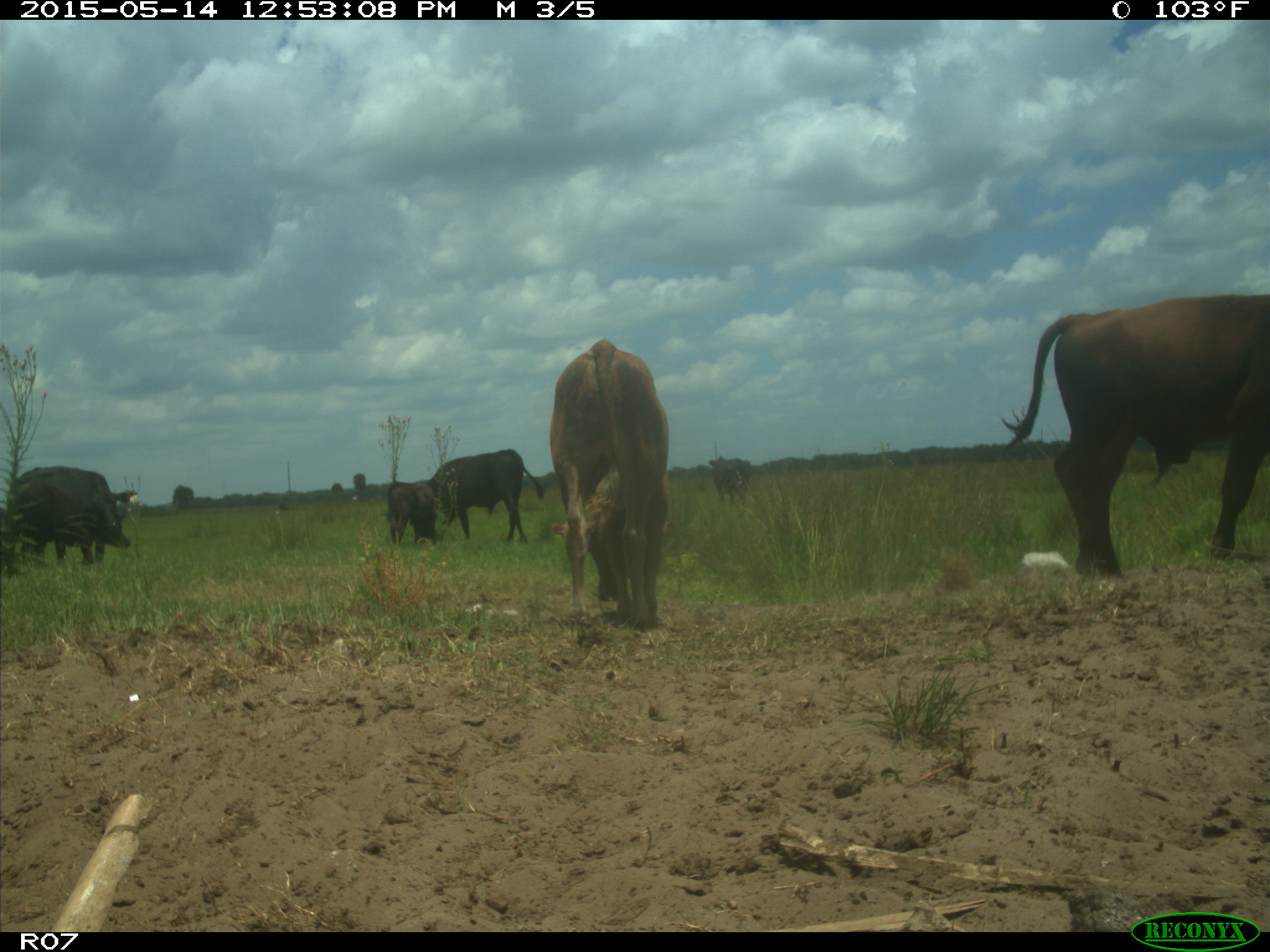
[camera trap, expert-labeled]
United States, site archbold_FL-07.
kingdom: Animalia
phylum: Chordata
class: Mammalia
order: Artiodactyla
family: Bovidae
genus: Bos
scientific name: Bos taurus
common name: domestic cow